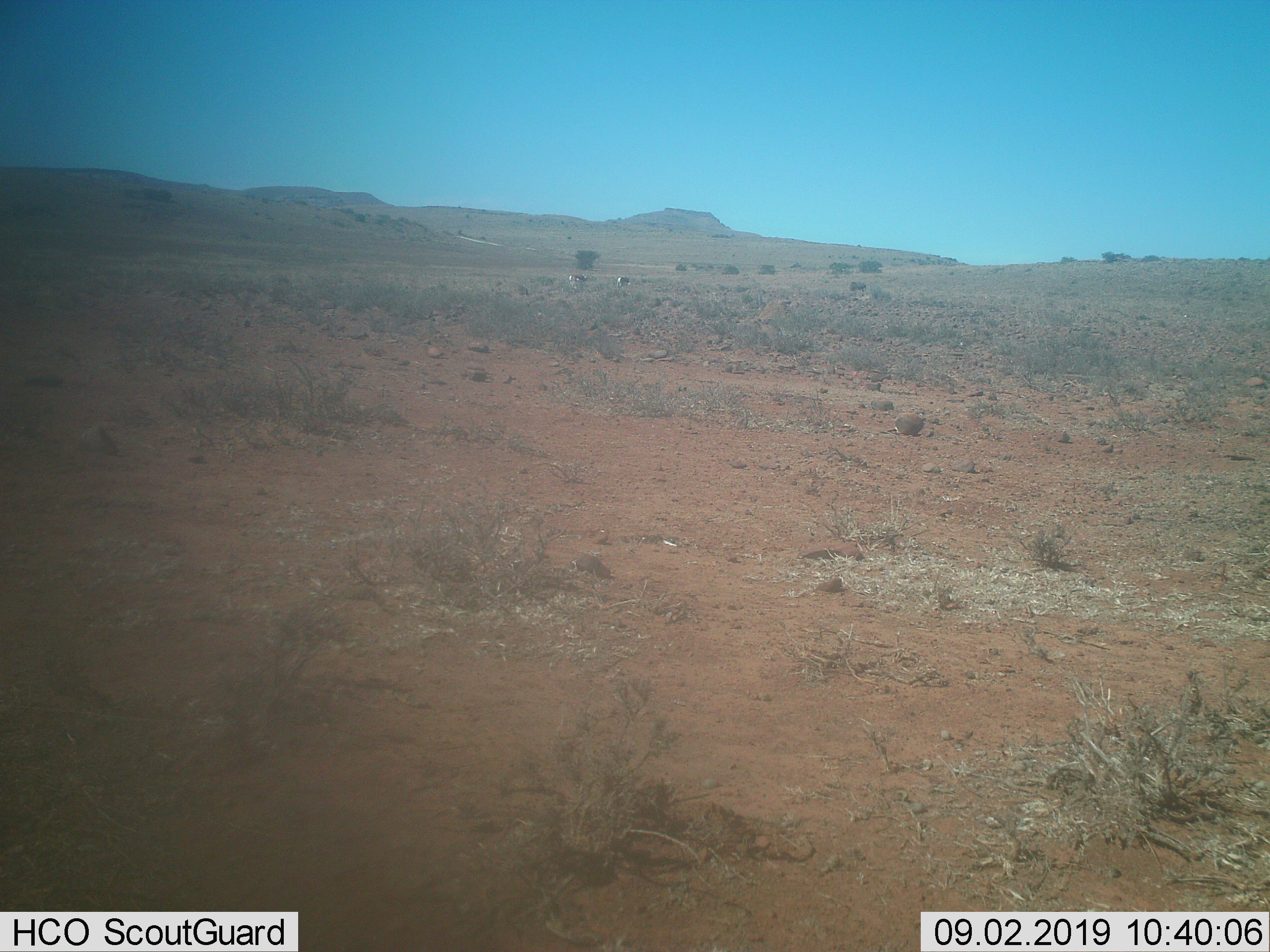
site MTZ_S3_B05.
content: unidentified animal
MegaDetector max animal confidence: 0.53